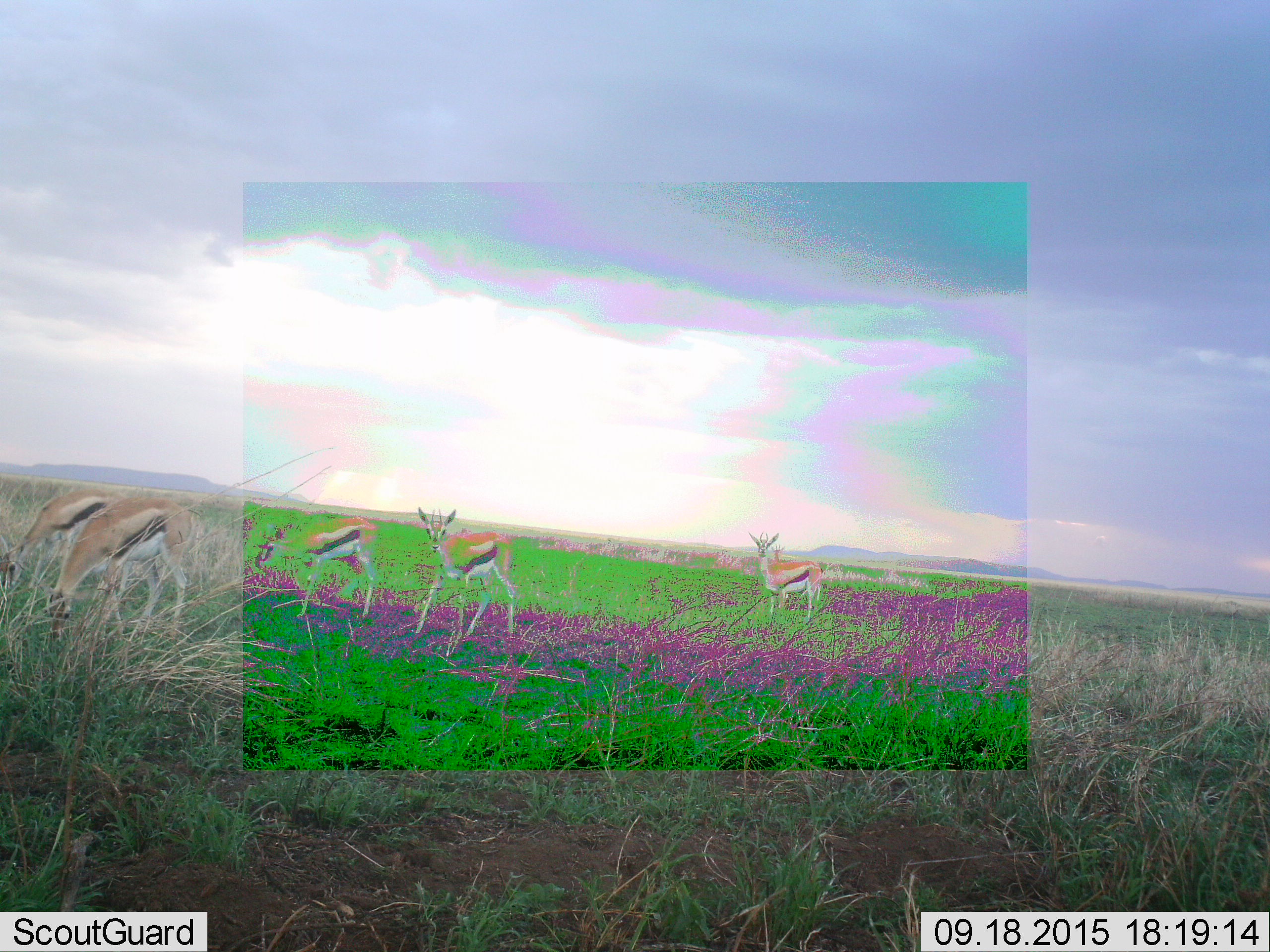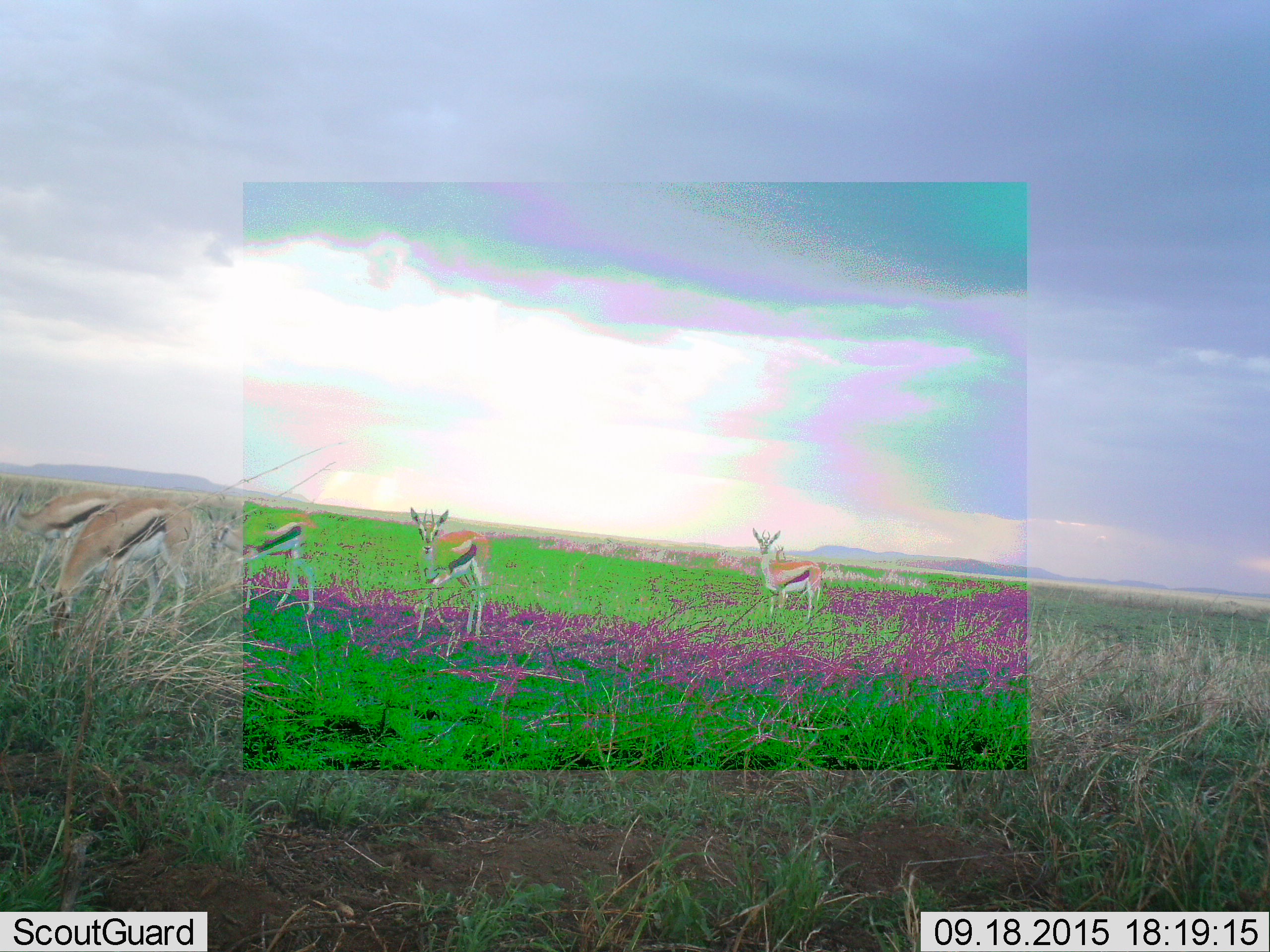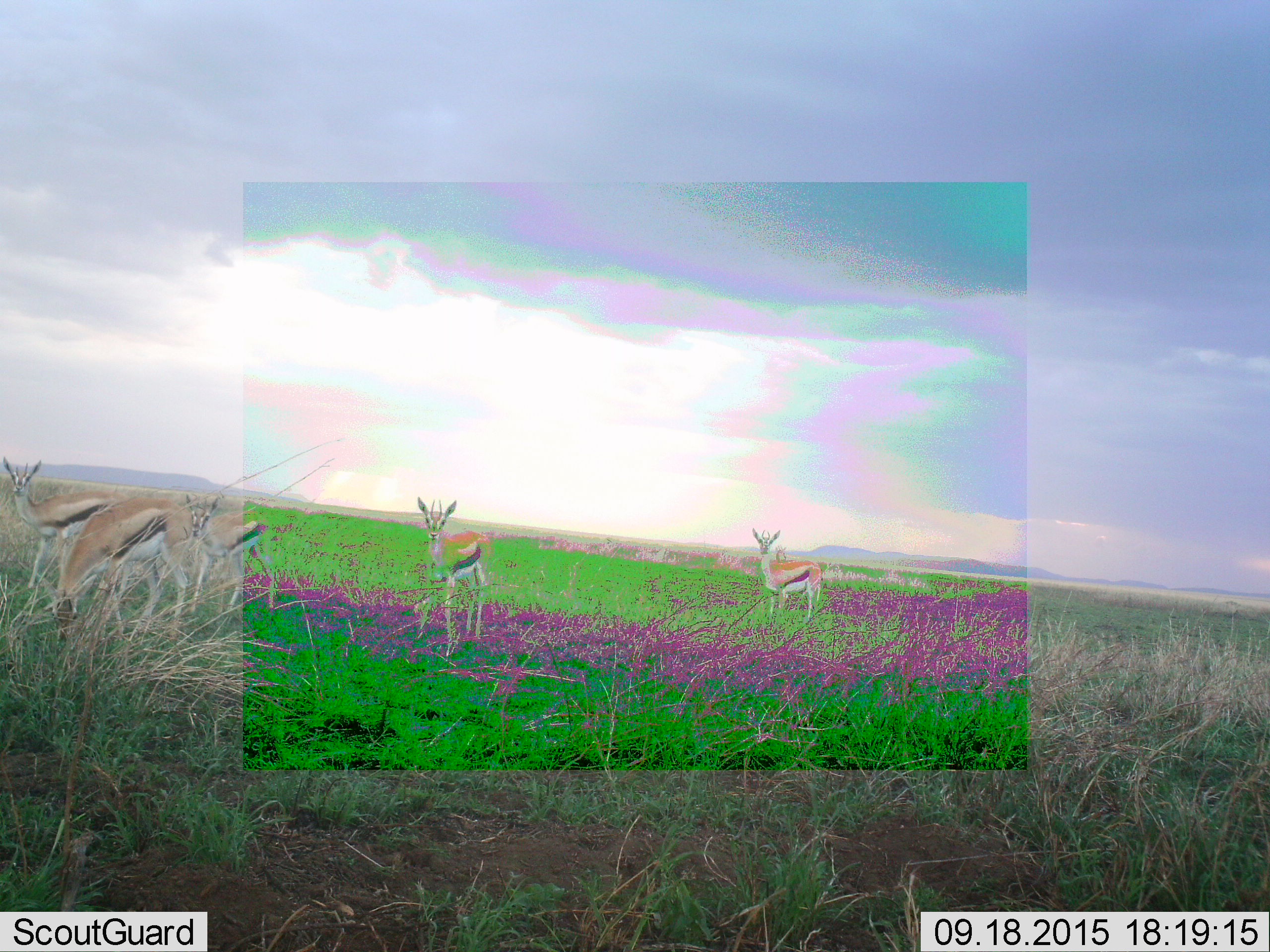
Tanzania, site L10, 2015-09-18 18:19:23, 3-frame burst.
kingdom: Animalia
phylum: Chordata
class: Mammalia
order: Artiodactyla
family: Bovidae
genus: Eudorcas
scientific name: Eudorcas thomsonii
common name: thomson's gazelle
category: gazellethomsons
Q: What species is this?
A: Gazellethomsons (thomson's gazelle) (Eudorcas thomsonii).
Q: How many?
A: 5.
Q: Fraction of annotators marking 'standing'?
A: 88%.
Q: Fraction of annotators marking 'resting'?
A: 0%.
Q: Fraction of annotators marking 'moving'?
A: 25%.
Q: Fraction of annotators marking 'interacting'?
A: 0%.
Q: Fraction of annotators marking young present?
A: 0%.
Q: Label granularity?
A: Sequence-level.